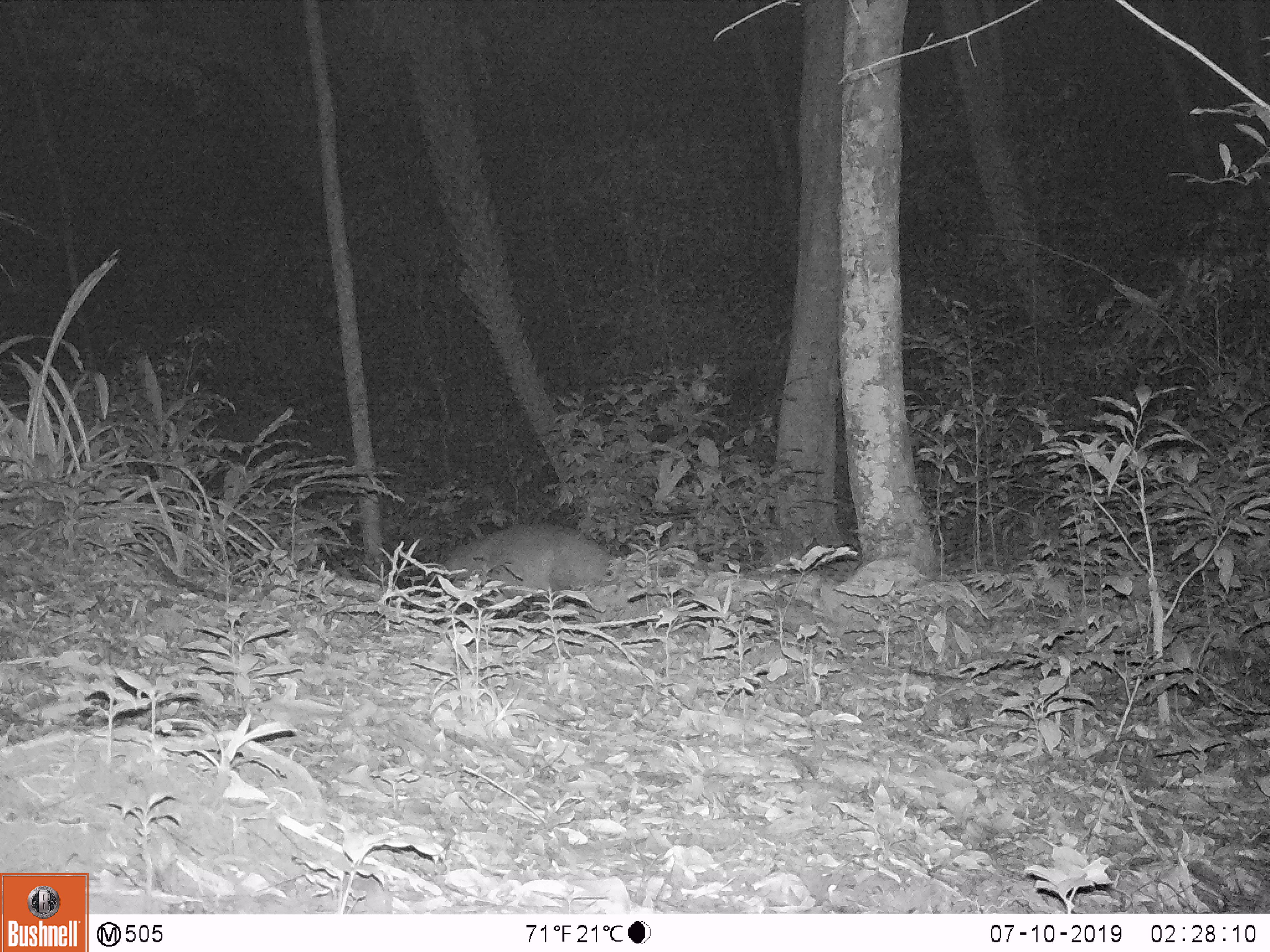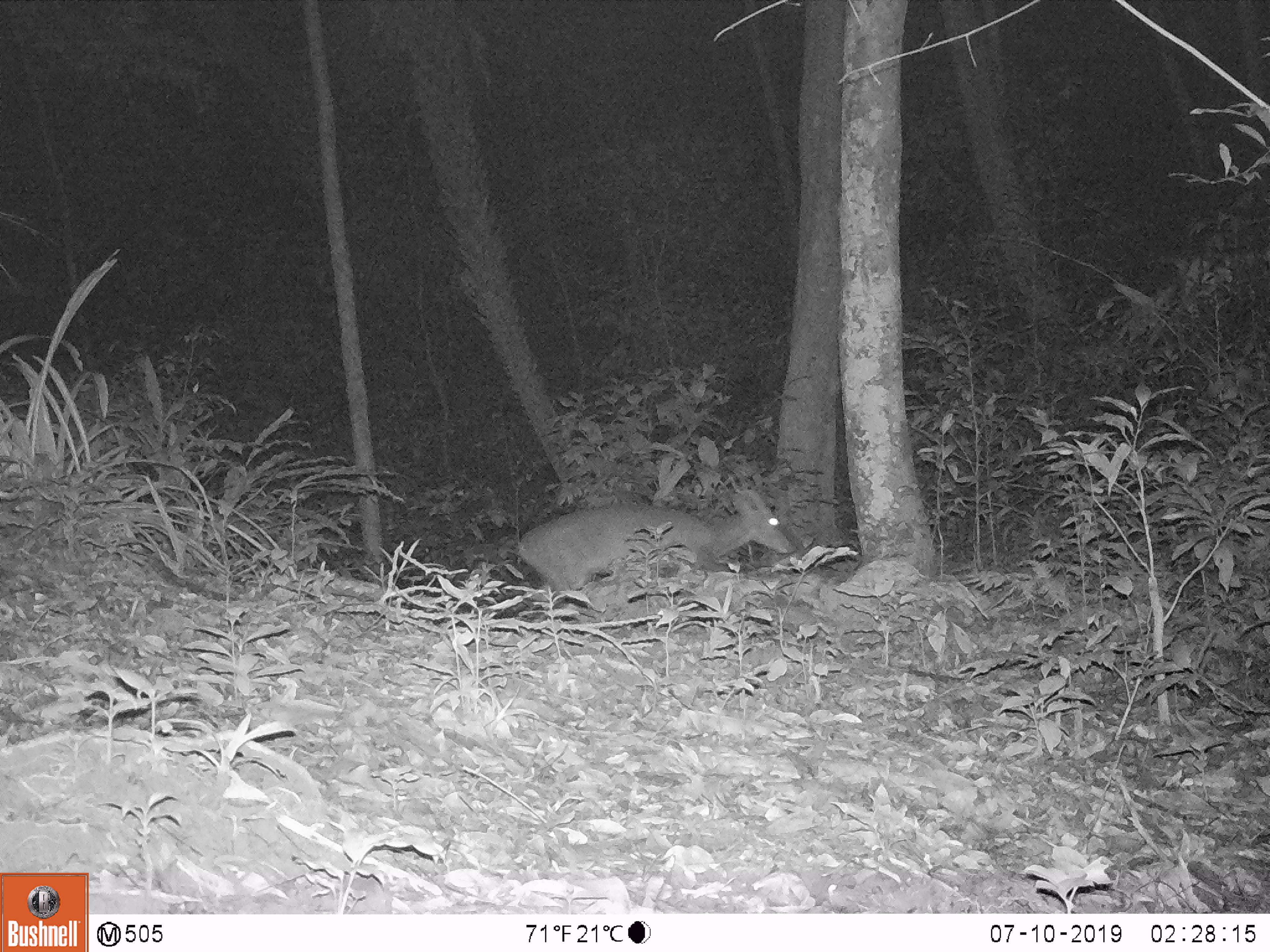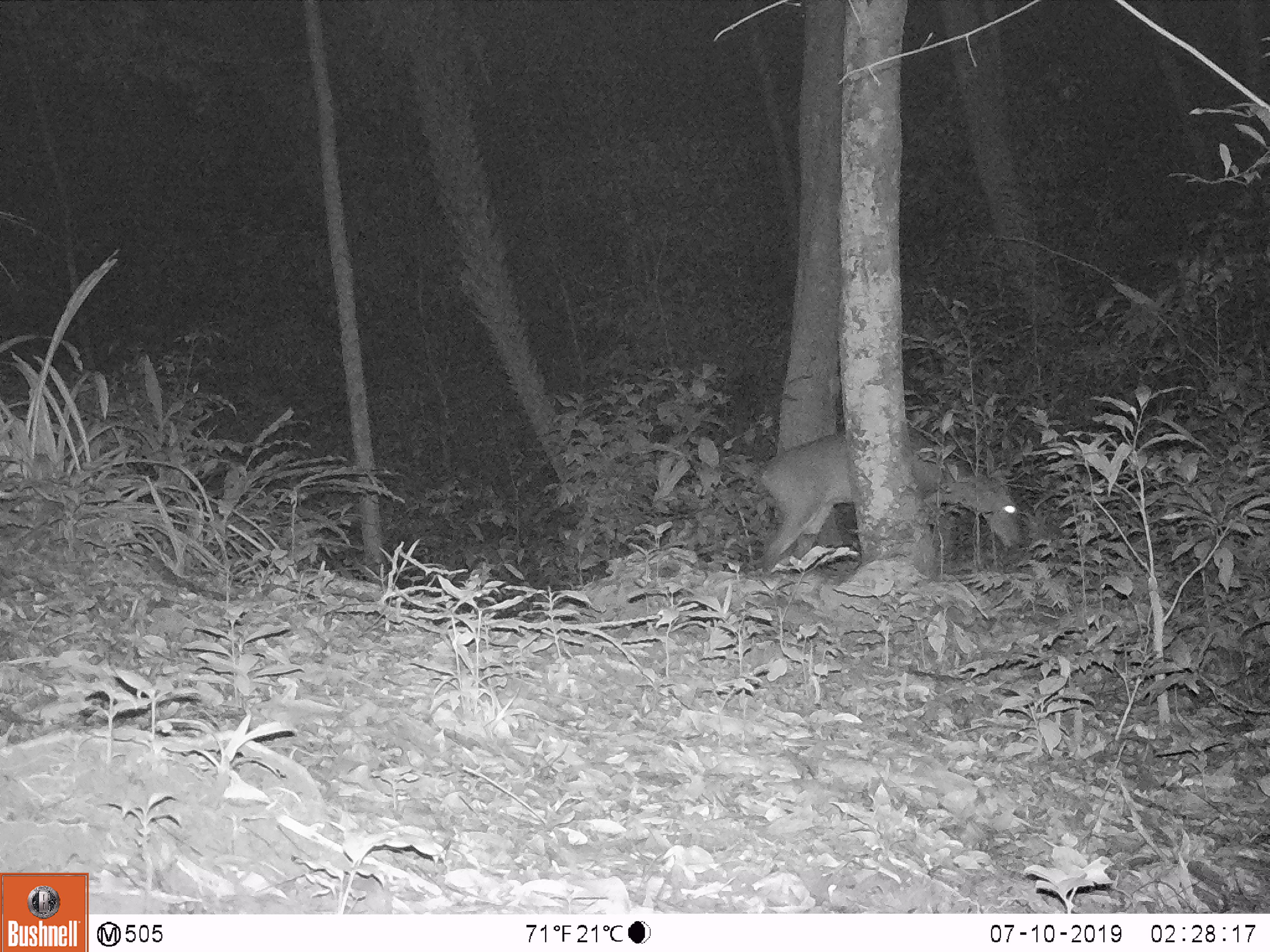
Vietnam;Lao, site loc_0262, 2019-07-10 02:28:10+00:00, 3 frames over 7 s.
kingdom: Animalia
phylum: Chordata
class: Mammalia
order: Artiodactyla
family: Cervidae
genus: Muntiacus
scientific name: Muntiacus vuquangensis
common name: large-antlered muntjac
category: large antlered muntjac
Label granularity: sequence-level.